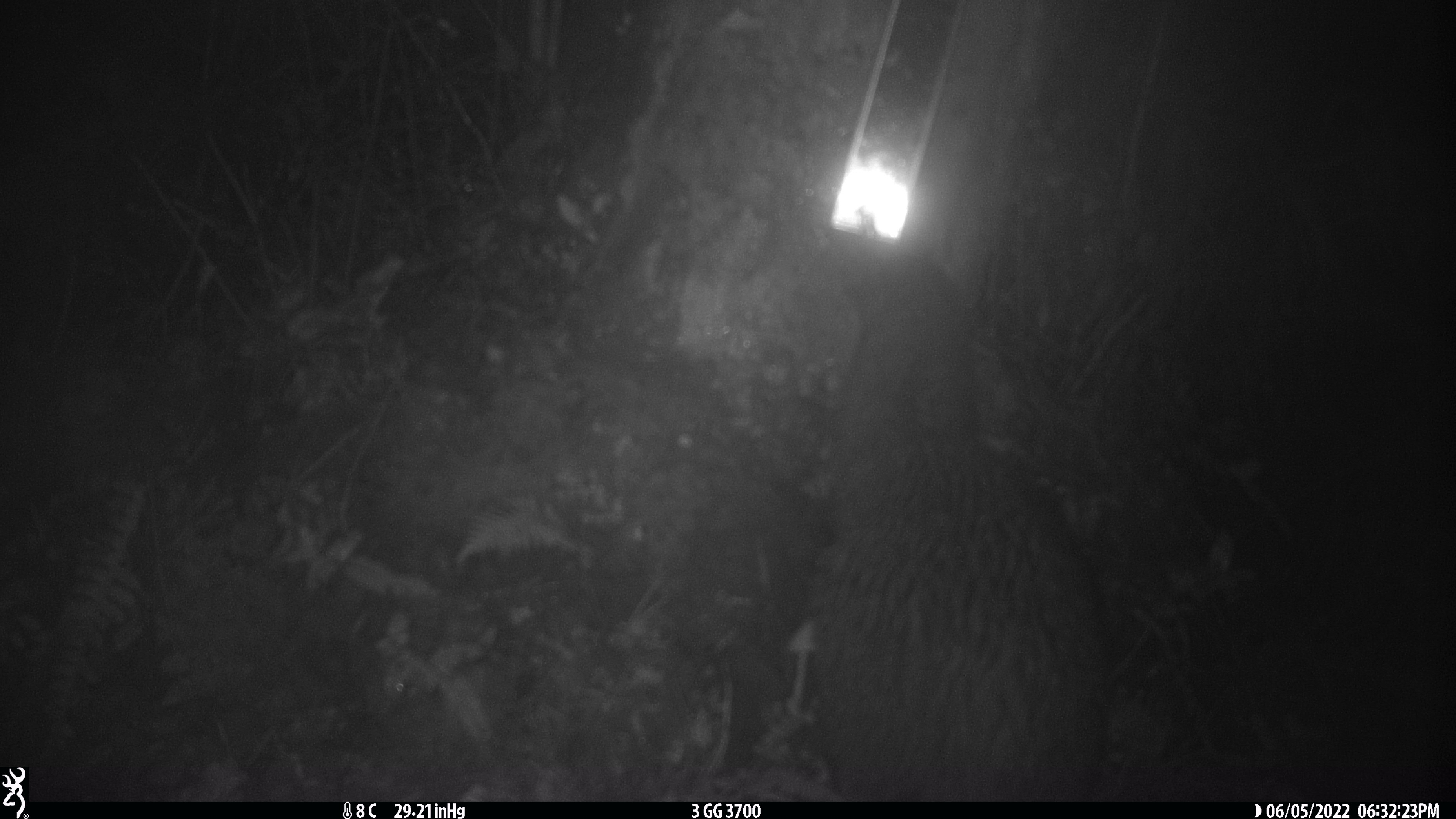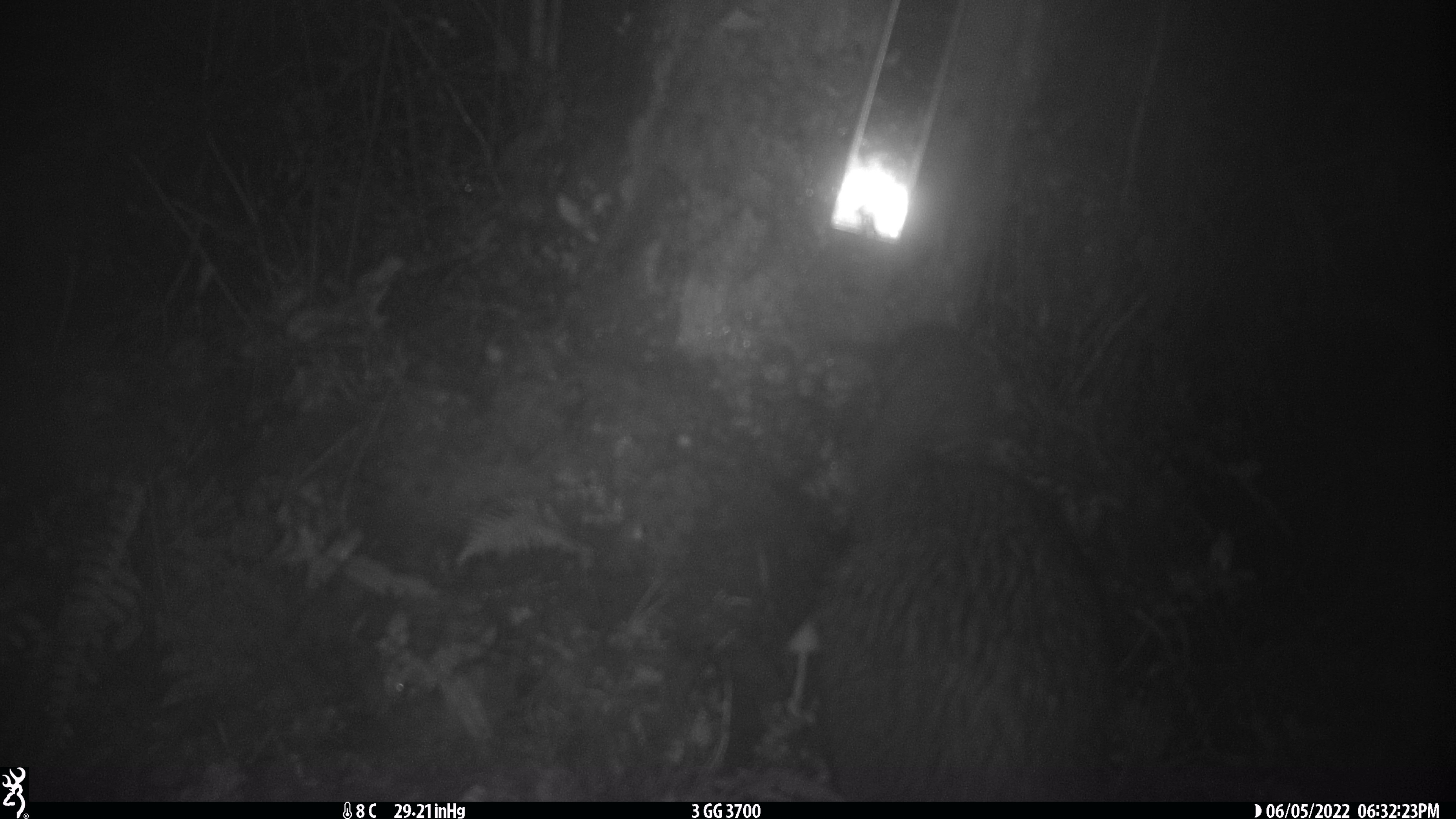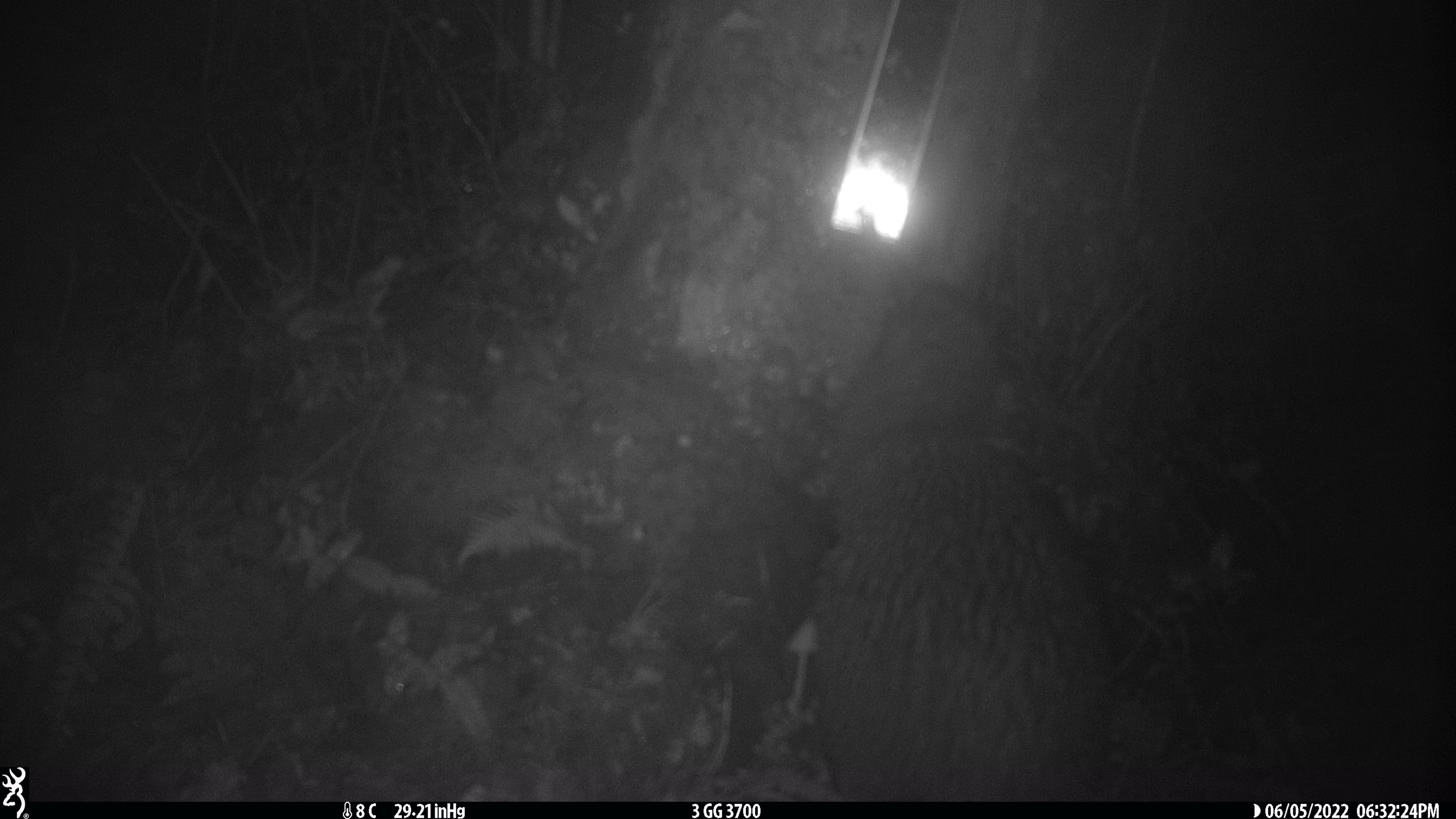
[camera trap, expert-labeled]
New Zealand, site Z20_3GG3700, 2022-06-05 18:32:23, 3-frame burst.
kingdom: Animalia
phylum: Chordata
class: Aves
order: Apterygiformes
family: Apterygidae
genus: Apteryx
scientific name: Apteryx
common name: kiwi